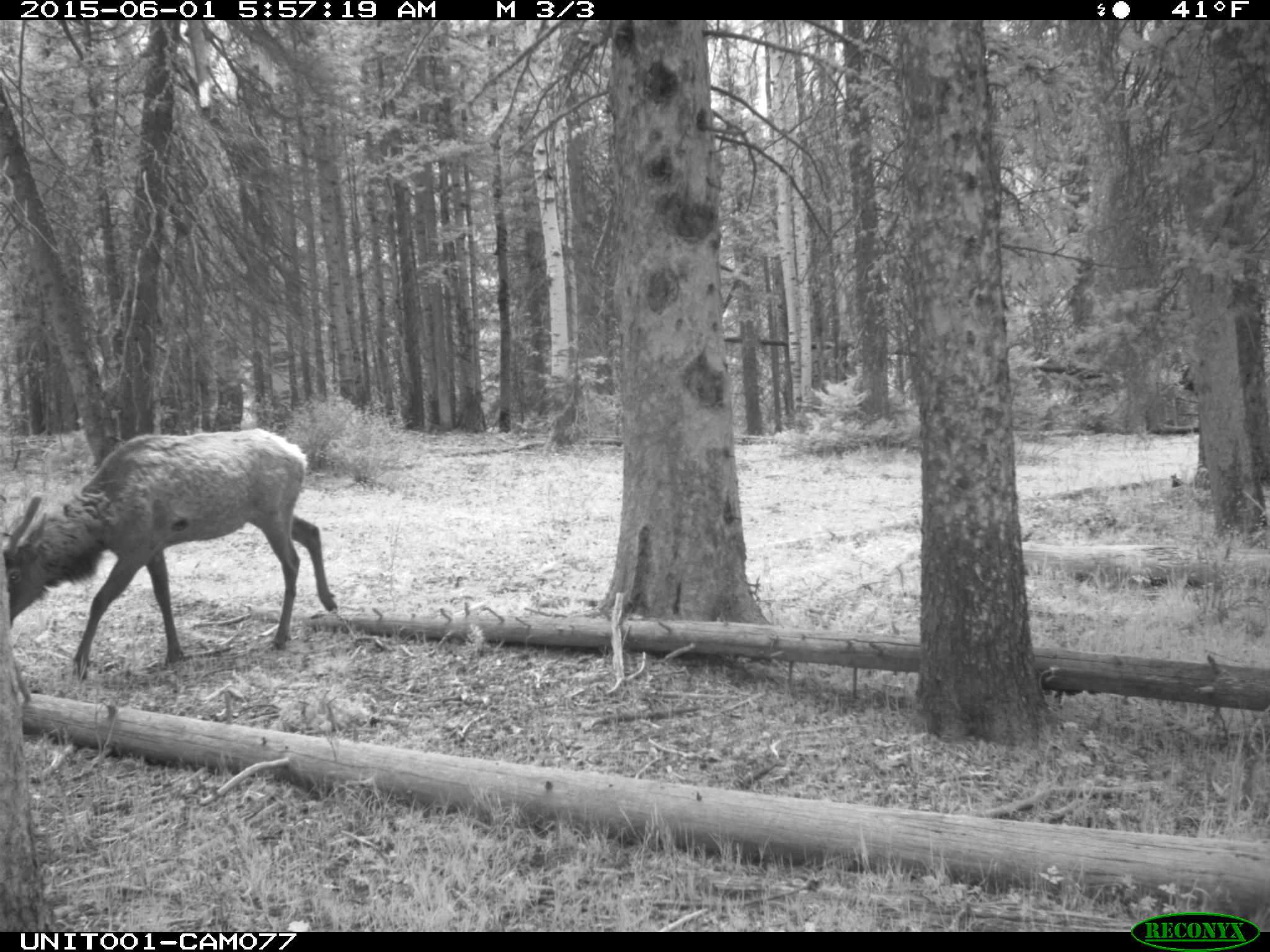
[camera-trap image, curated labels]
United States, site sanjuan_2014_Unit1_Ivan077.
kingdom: Animalia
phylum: Chordata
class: Mammalia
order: Artiodactyla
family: Cervidae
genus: Cervus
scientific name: Cervus elaphus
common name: red deer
Cervus elaphus (red deer).